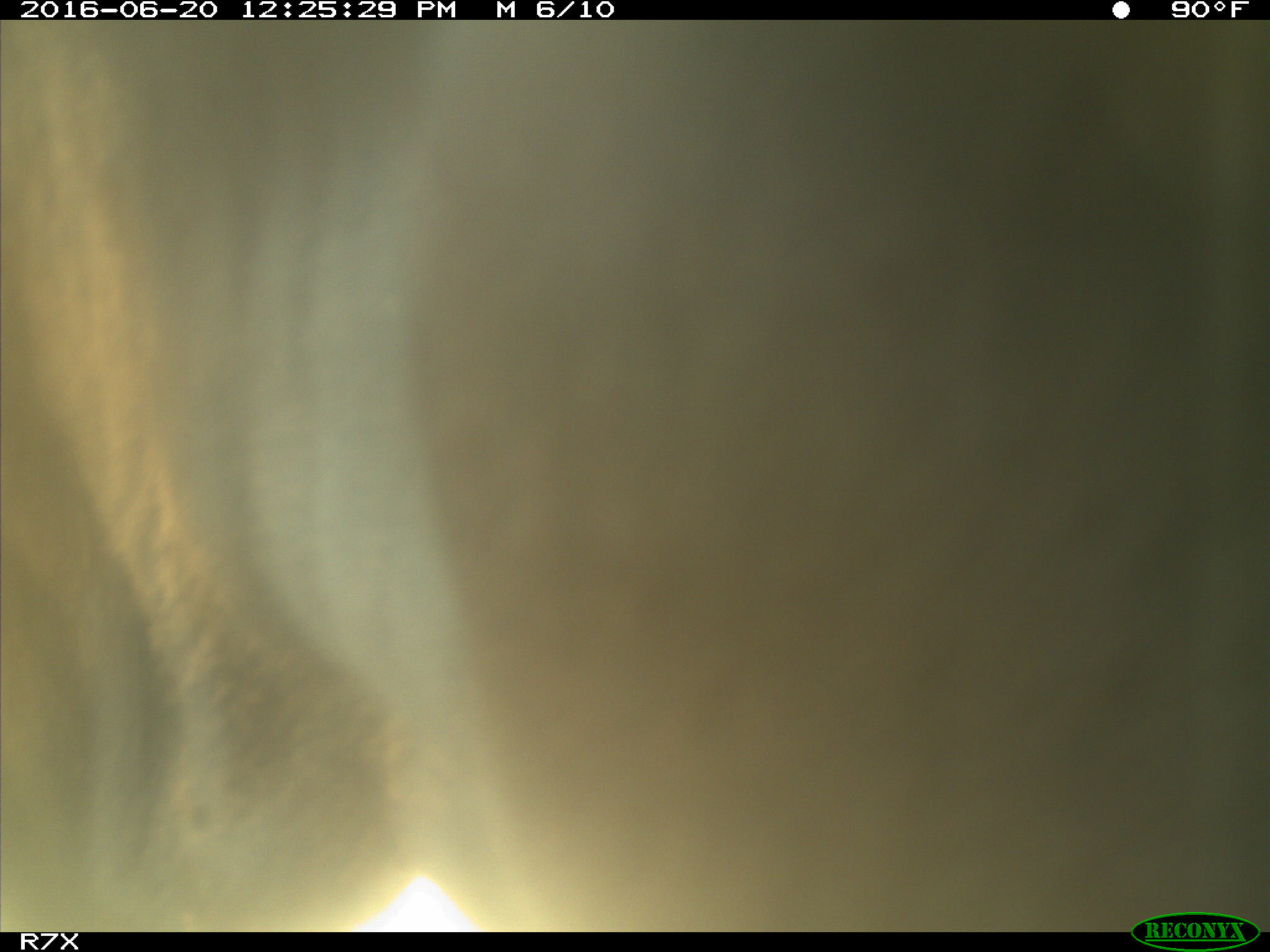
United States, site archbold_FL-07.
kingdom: Animalia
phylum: Chordata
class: Mammalia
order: Artiodactyla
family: Bovidae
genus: Bos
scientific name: Bos taurus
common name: domestic cow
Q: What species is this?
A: Bos taurus (domestic cow).